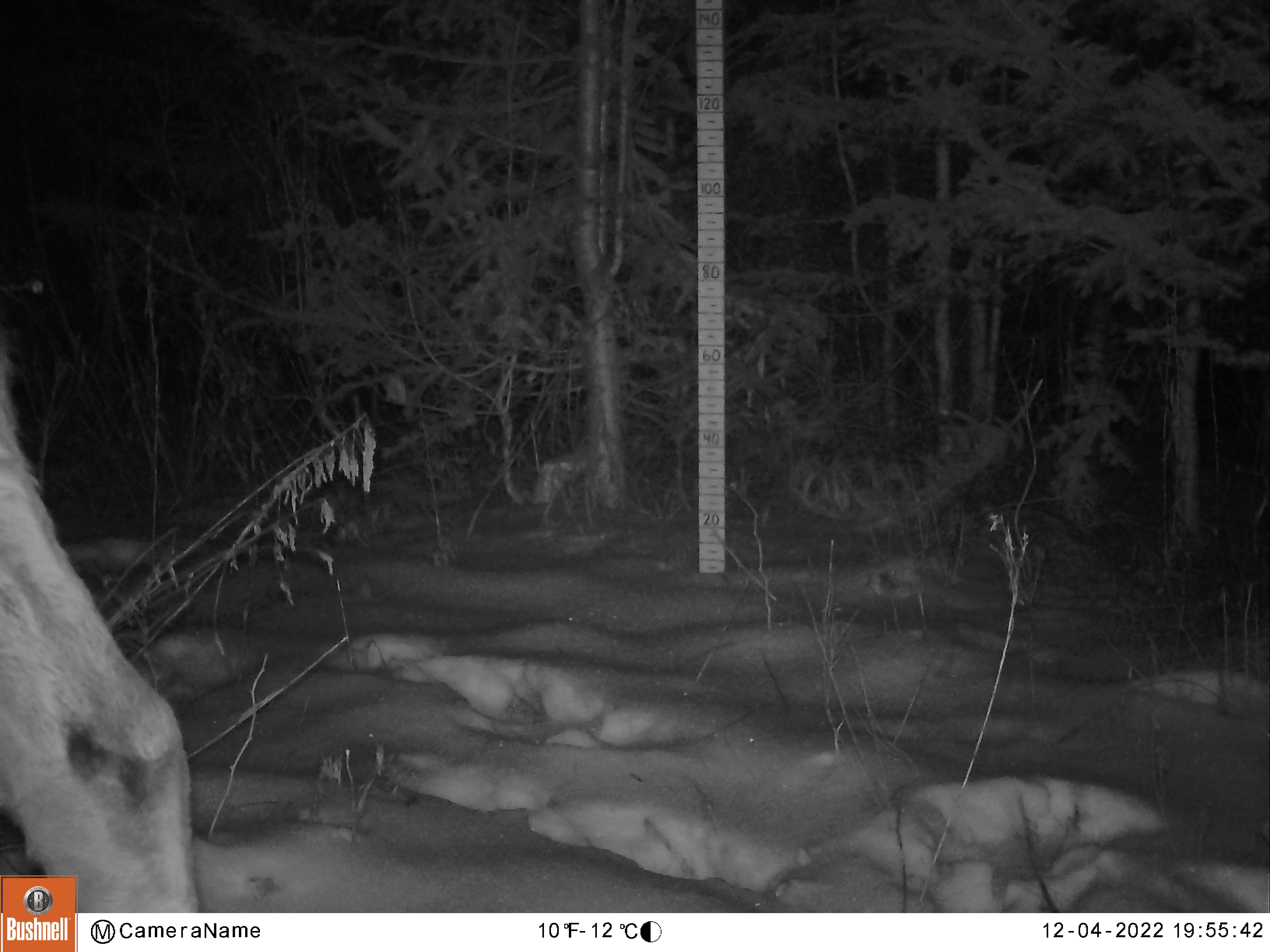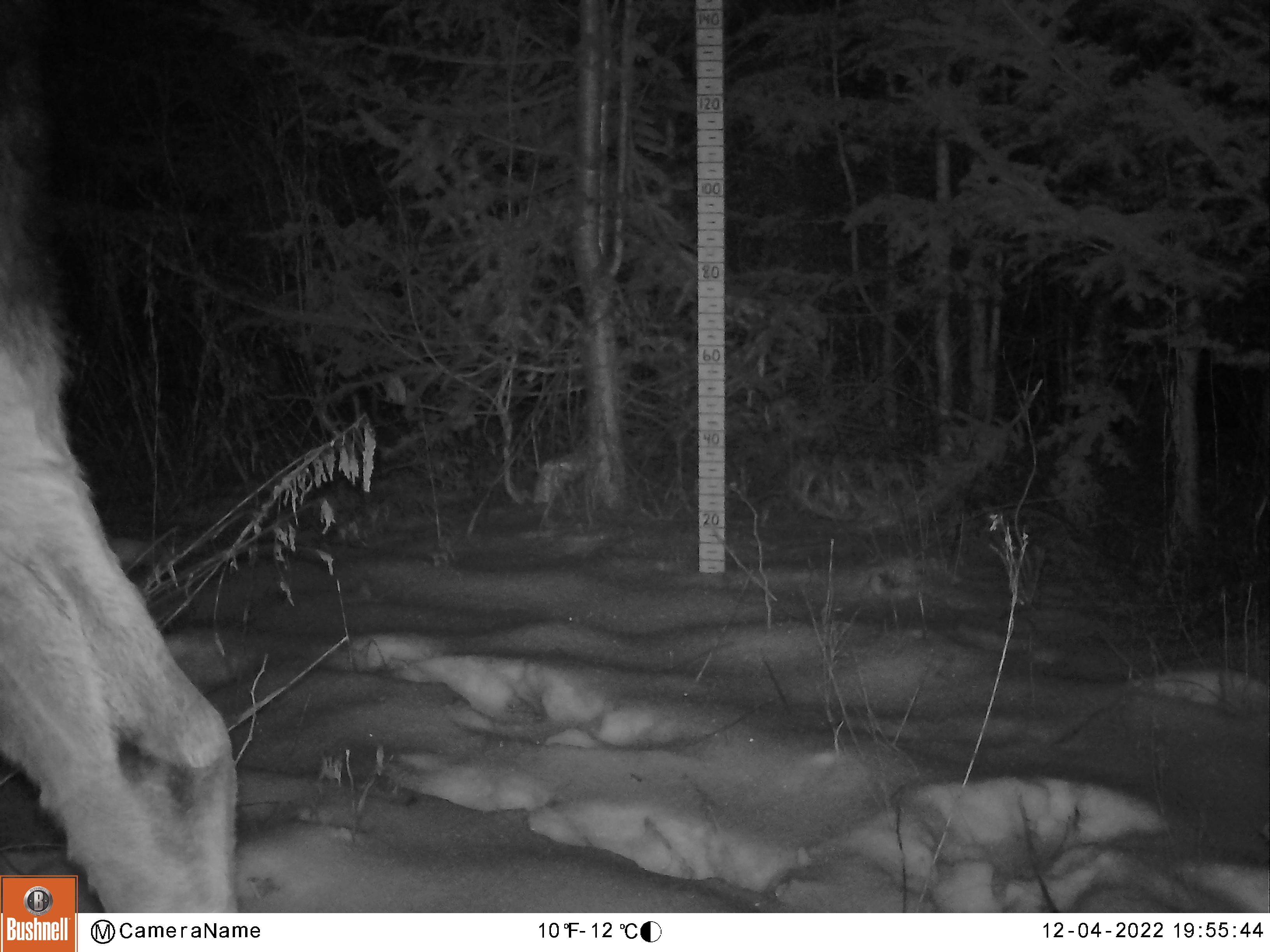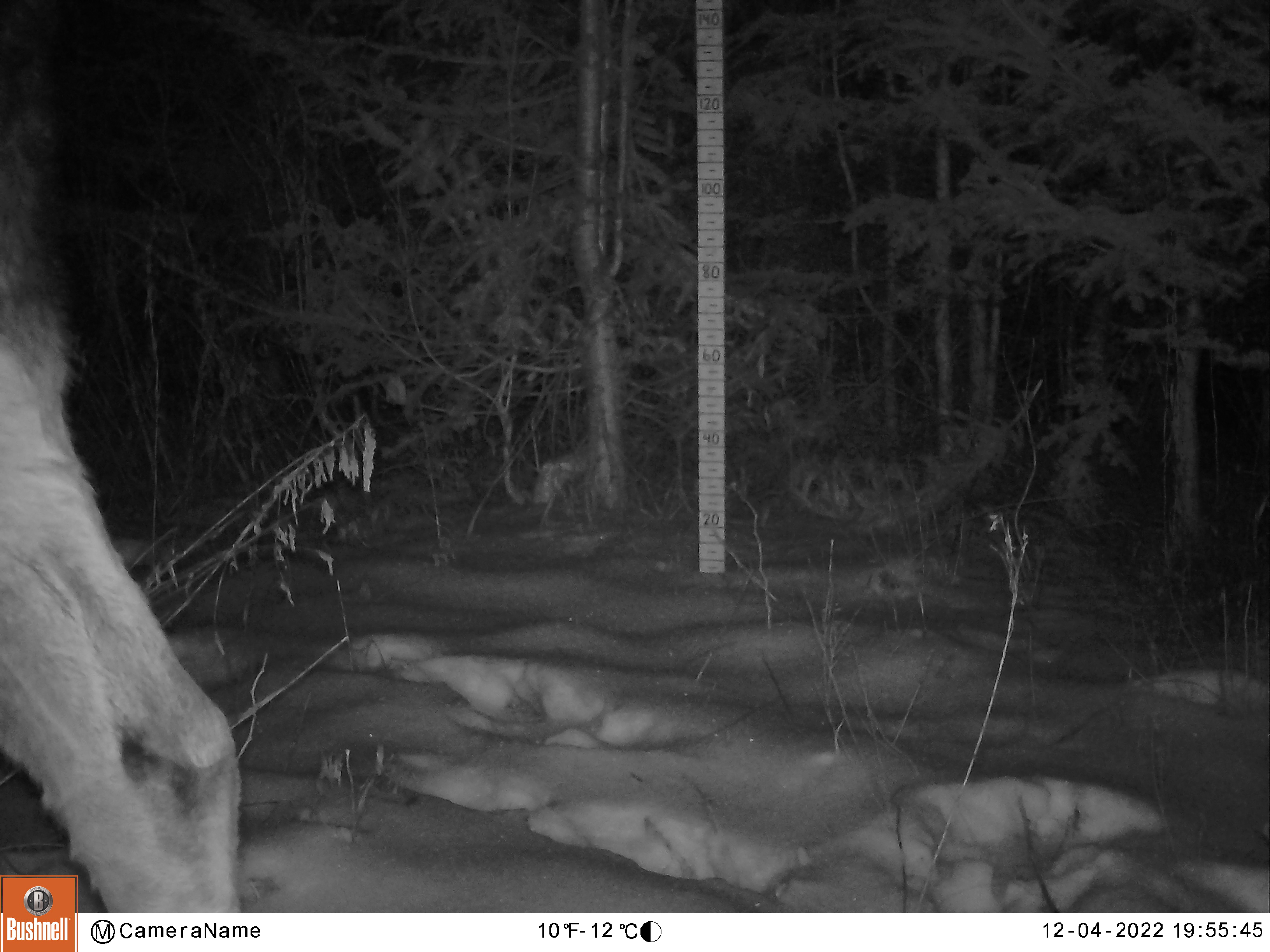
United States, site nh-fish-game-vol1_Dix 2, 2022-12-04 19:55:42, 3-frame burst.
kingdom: Animalia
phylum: Chordata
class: Mammalia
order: Artiodactyla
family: Cervidae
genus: Alces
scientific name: Alces alces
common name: moose